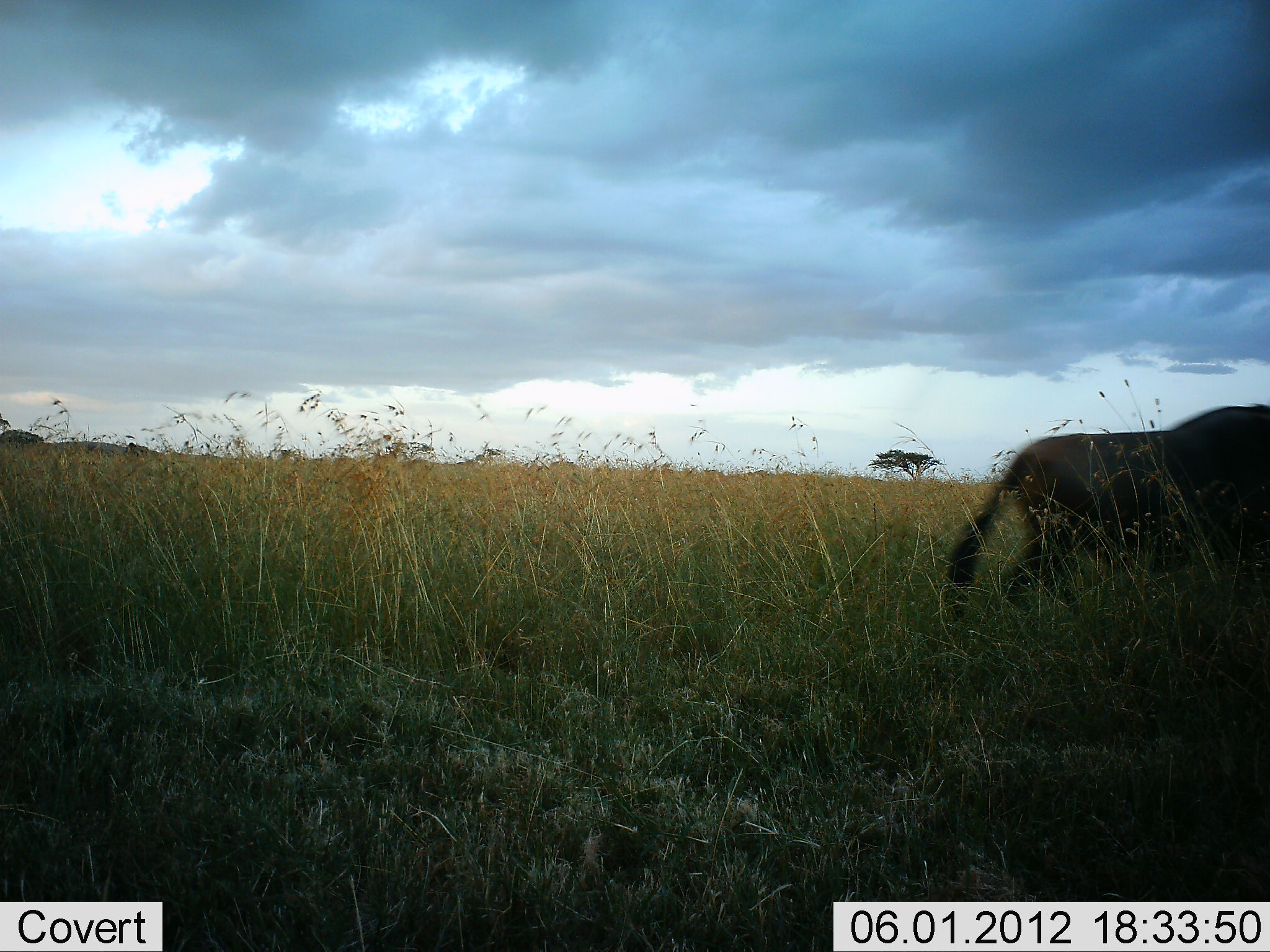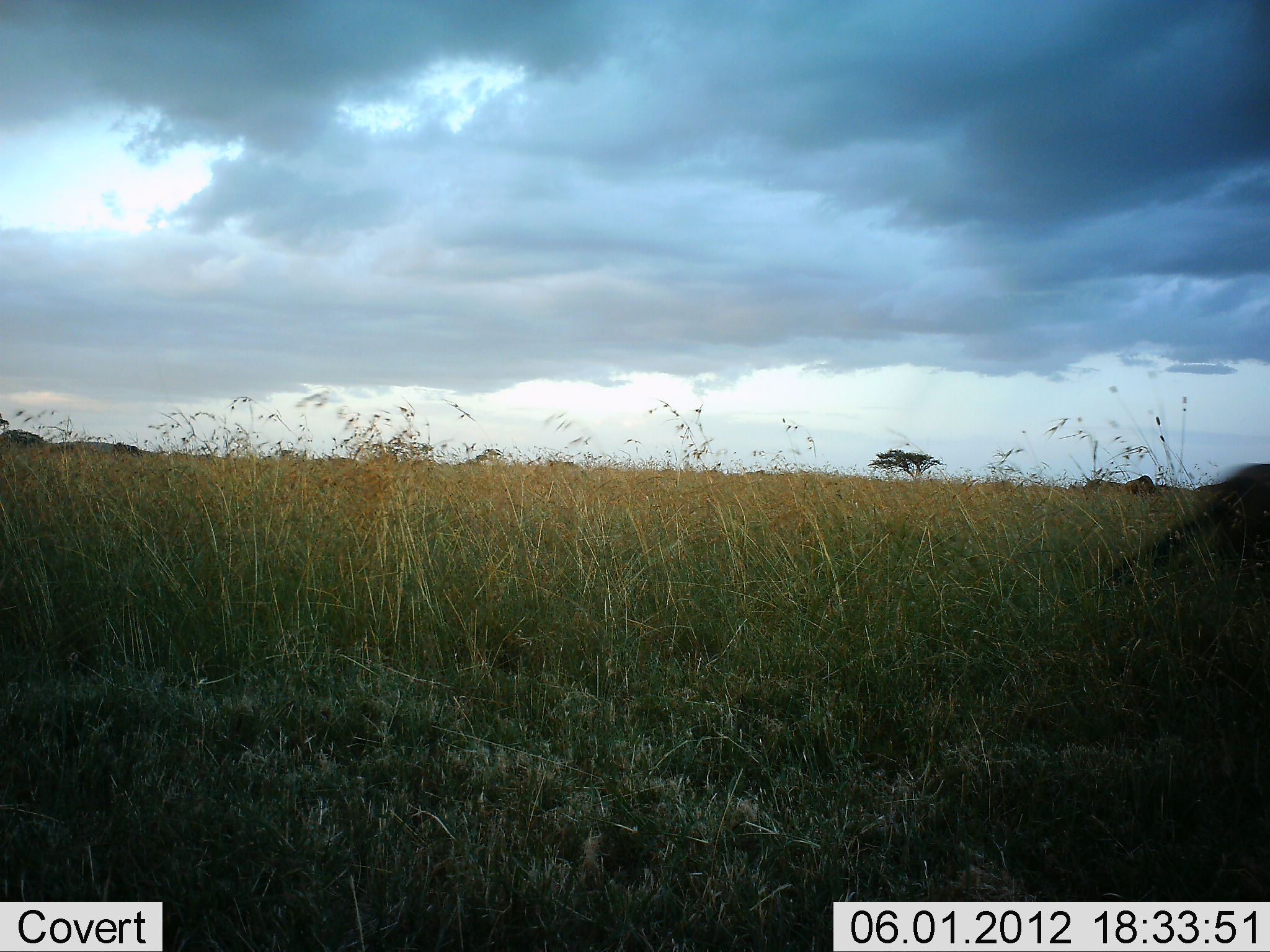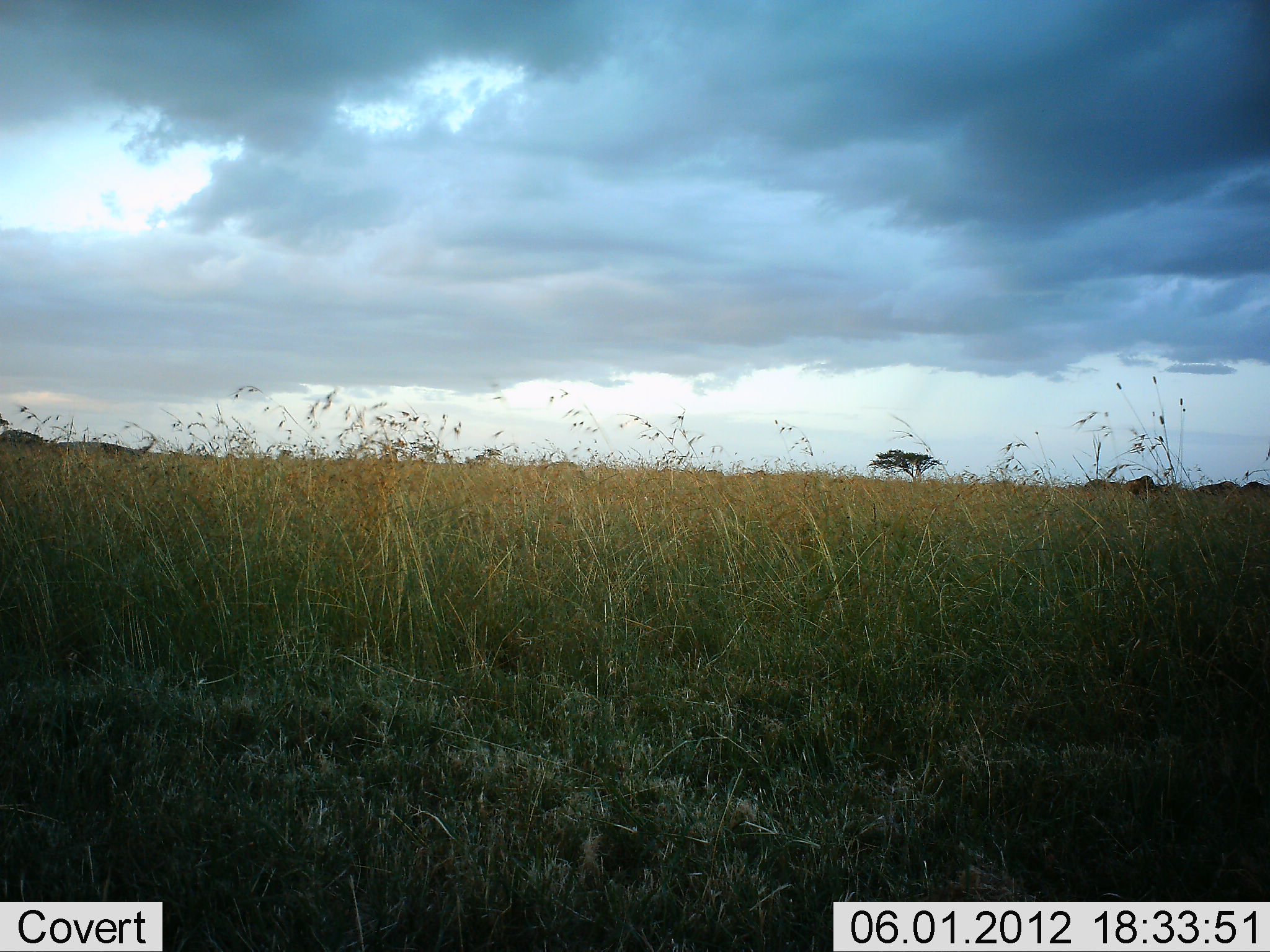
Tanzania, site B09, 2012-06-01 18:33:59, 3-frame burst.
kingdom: Animalia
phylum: Chordata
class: Mammalia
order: Artiodactyla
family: Bovidae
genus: Connochaetes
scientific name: Connochaetes taurinus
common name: blue wildebeest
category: wildebeest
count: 2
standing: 30%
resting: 0%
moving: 100%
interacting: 0%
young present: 0%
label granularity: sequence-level